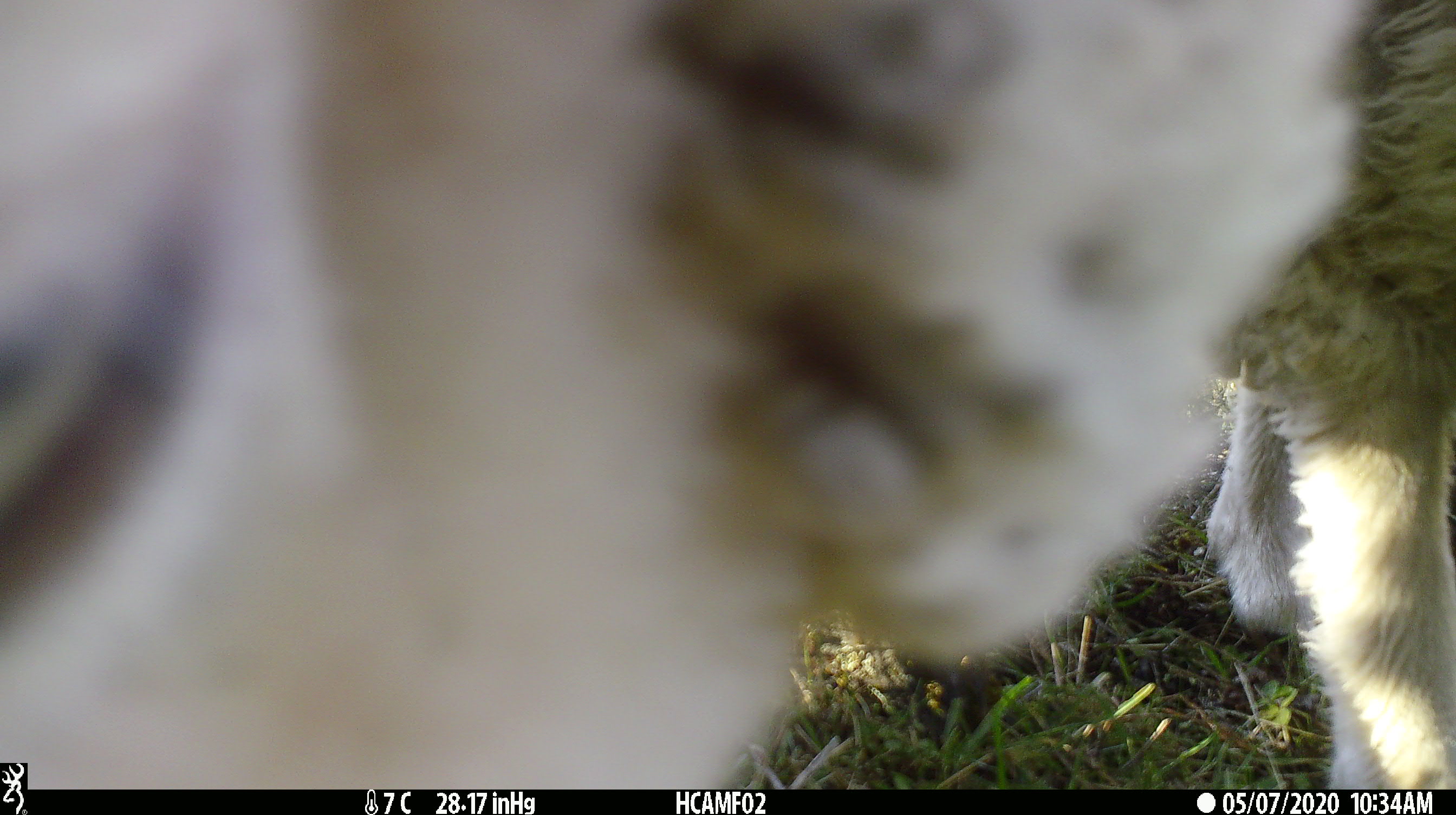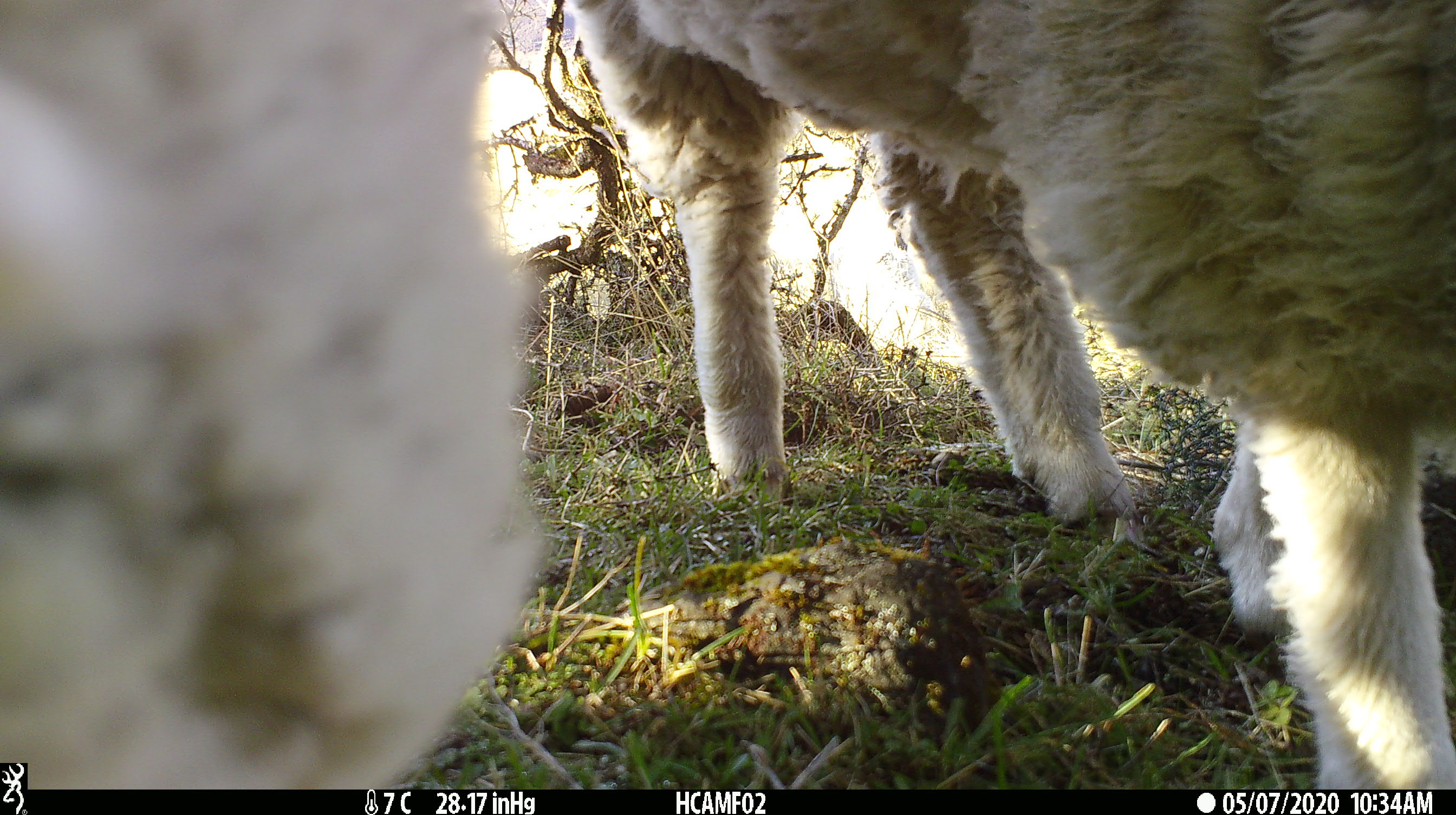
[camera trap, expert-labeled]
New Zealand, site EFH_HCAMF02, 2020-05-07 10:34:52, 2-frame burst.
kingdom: Animalia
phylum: Chordata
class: Mammalia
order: Artiodactyla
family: Bovidae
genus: Ovis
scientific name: Ovis aries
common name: domestic sheep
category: sheep